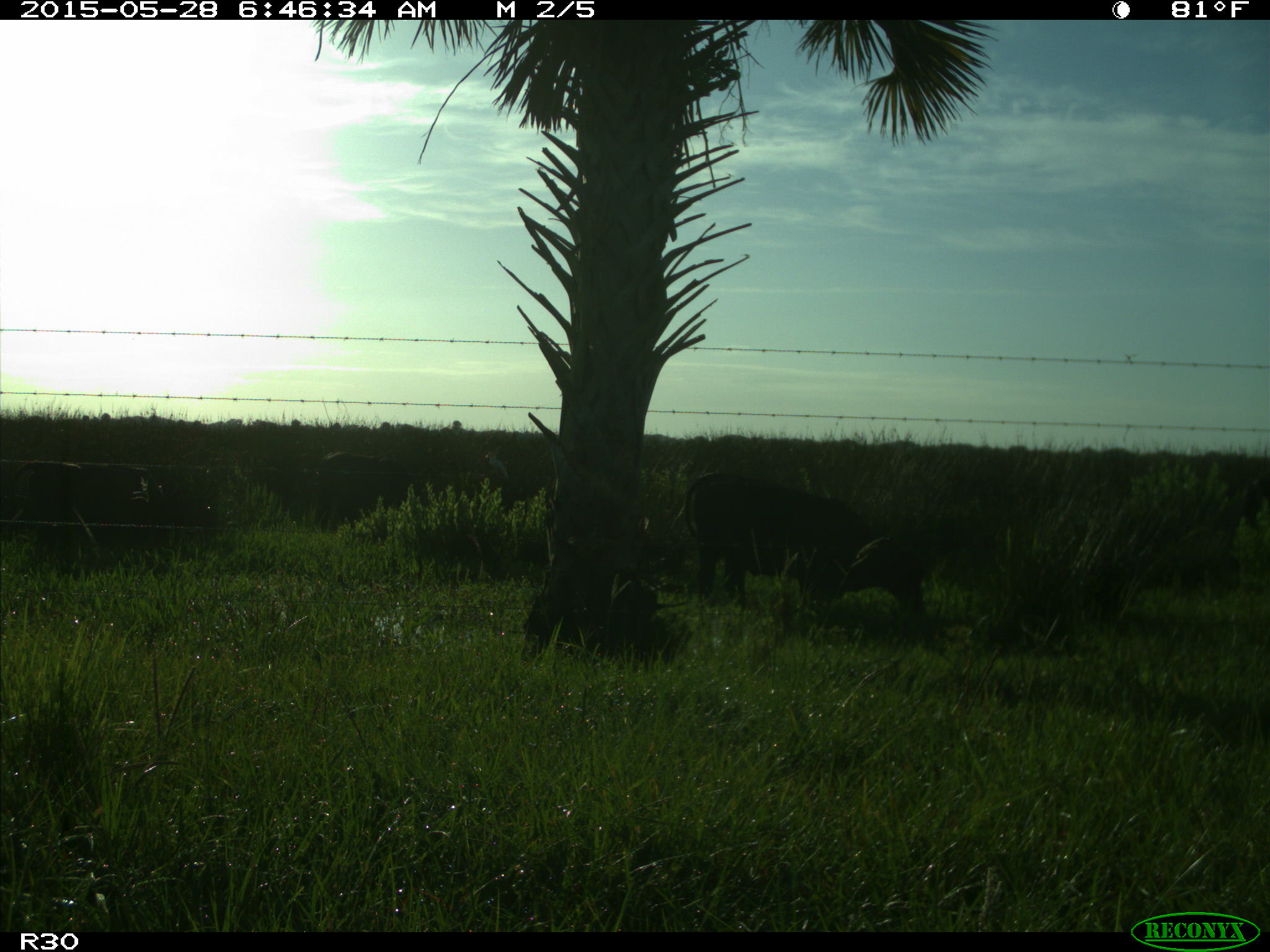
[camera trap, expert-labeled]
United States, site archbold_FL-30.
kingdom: Animalia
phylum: Chordata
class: Mammalia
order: Artiodactyla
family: Bovidae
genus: Bos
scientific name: Bos taurus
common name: domestic cow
Bos taurus (domestic cow).